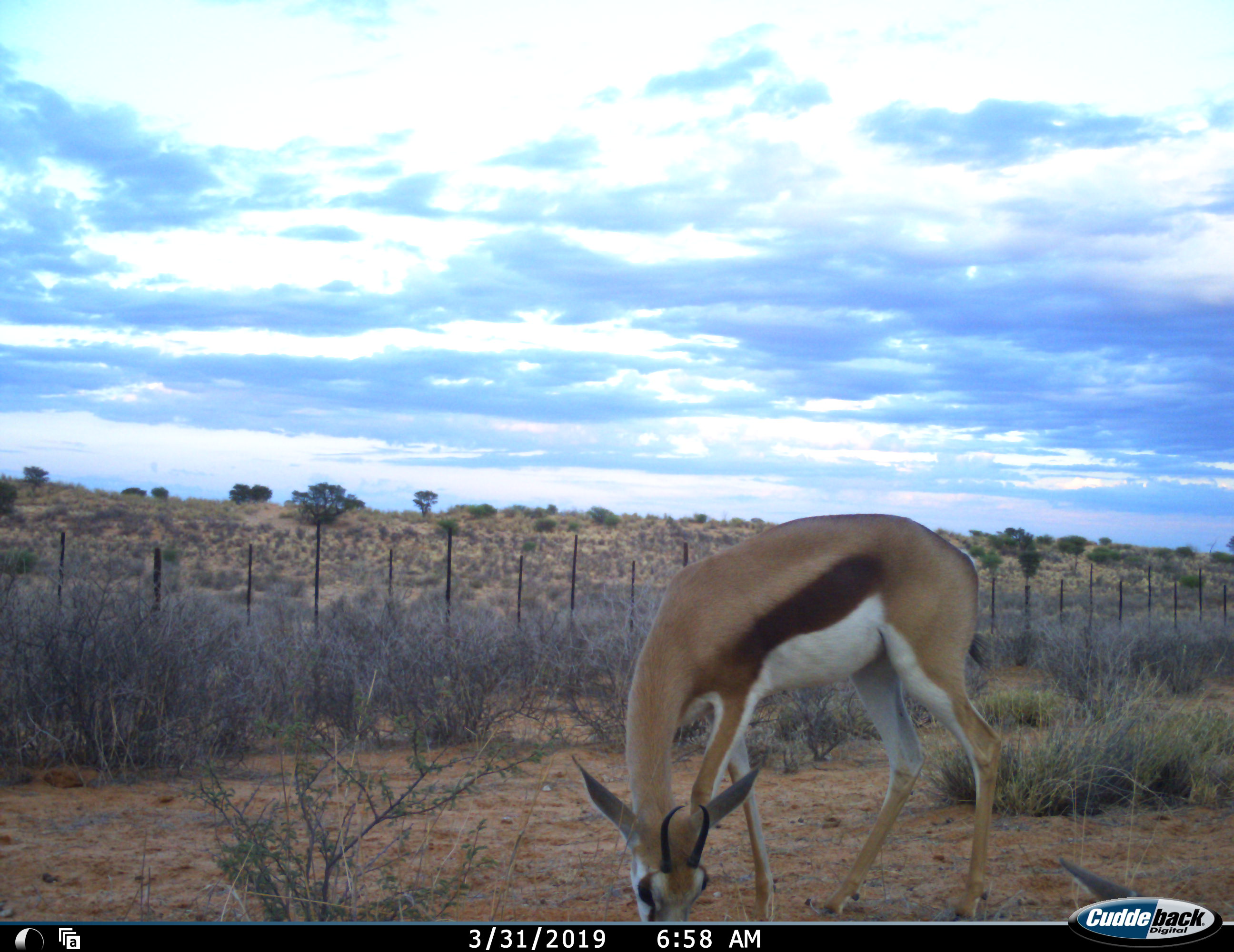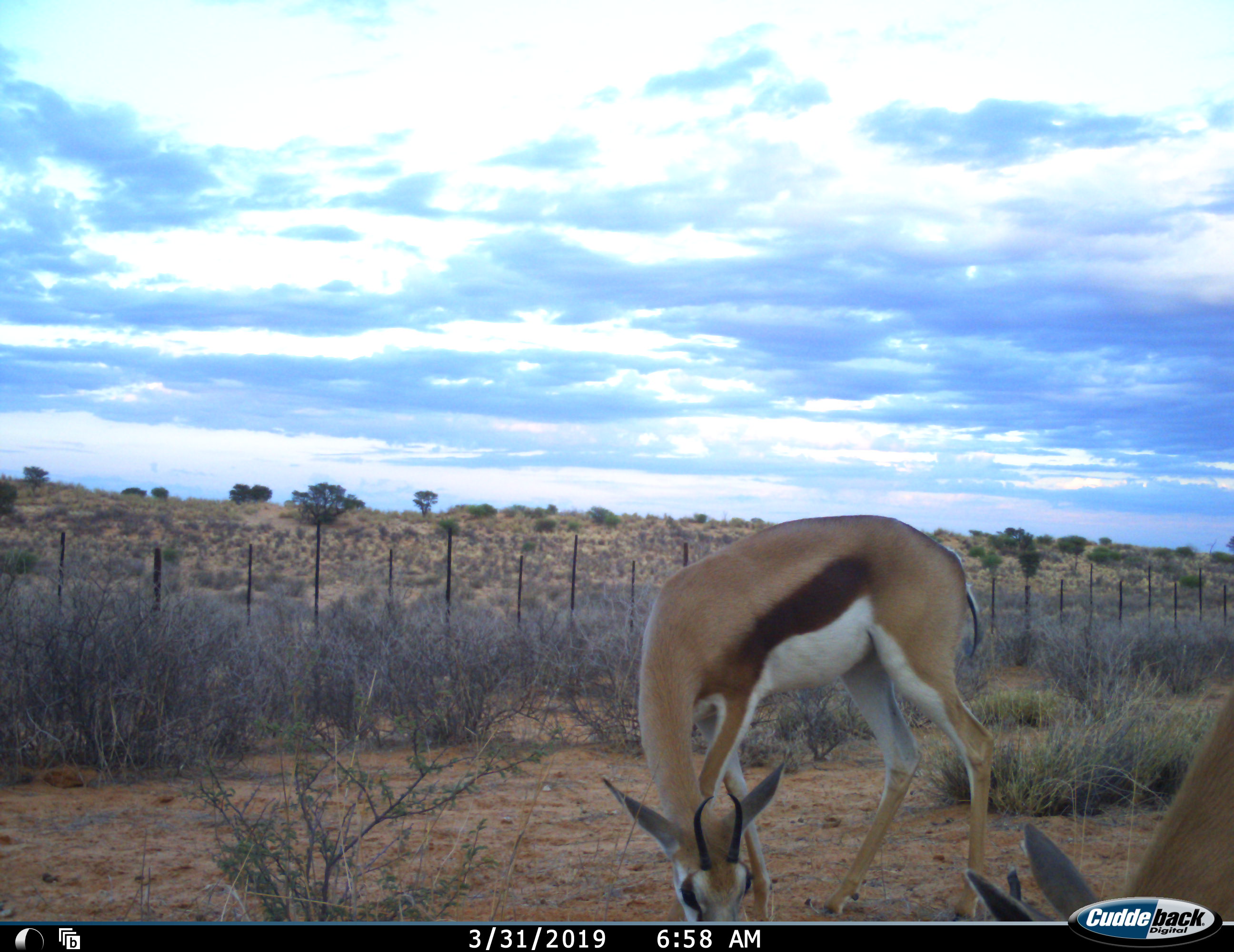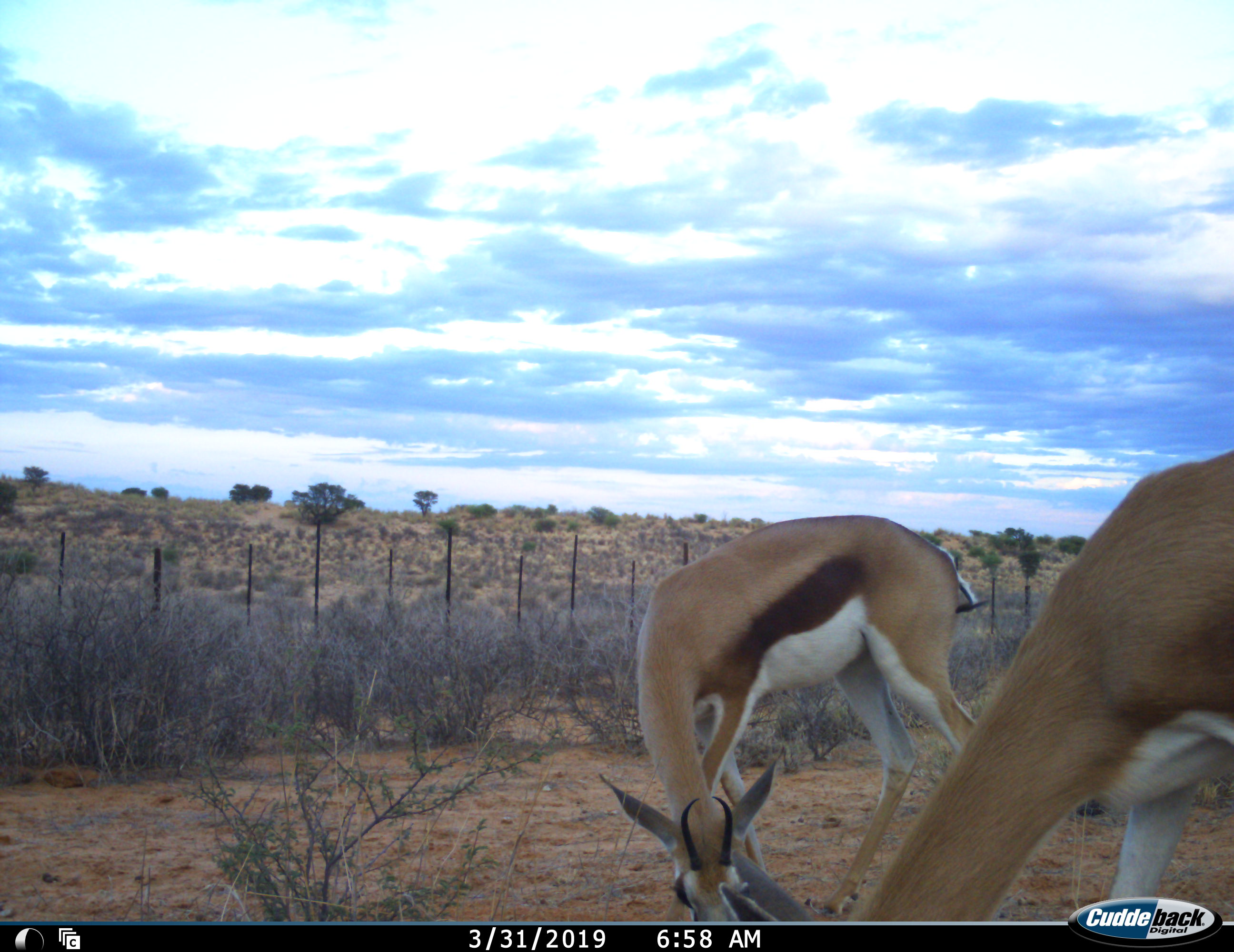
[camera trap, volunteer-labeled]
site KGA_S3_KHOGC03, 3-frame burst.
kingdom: Animalia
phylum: Chordata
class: Mammalia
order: Artiodactyla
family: Bovidae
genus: Antidorcas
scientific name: Antidorcas marsupialis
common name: springbok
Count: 2.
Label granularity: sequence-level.